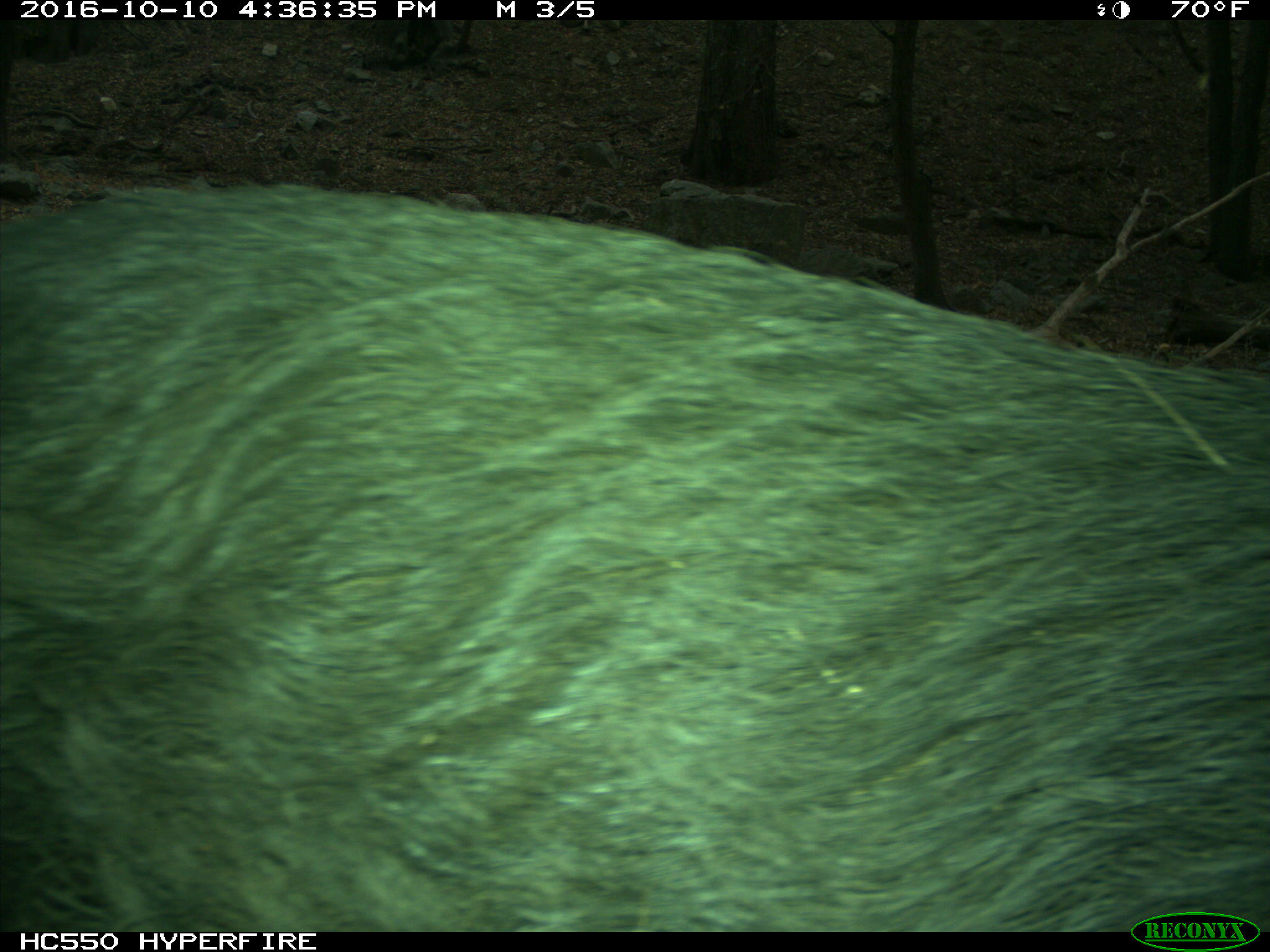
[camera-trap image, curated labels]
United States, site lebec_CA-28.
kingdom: Animalia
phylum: Chordata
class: Mammalia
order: Artiodactyla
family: Suidae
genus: Sus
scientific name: Sus scrofa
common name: wild boar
Sus scrofa (wild boar).